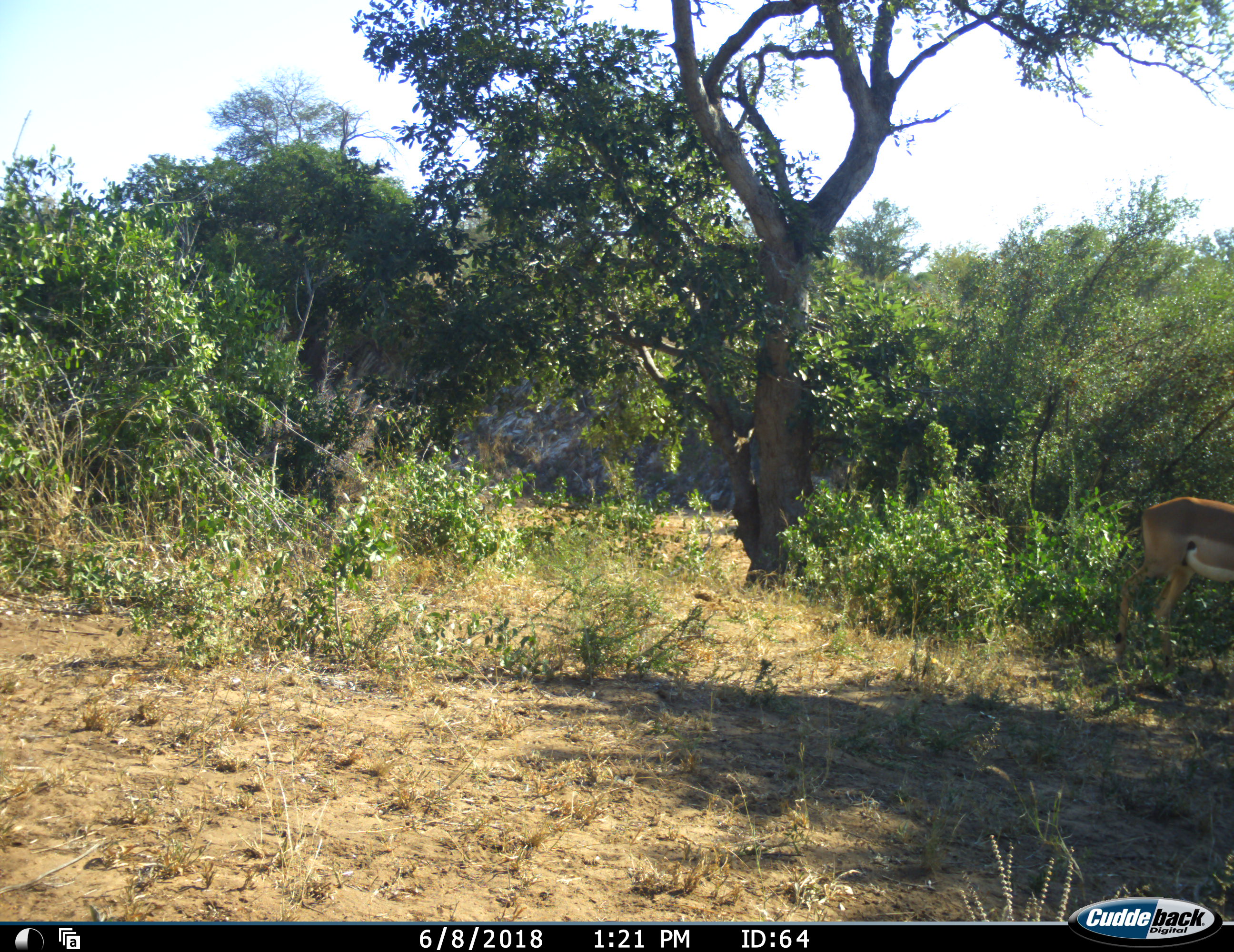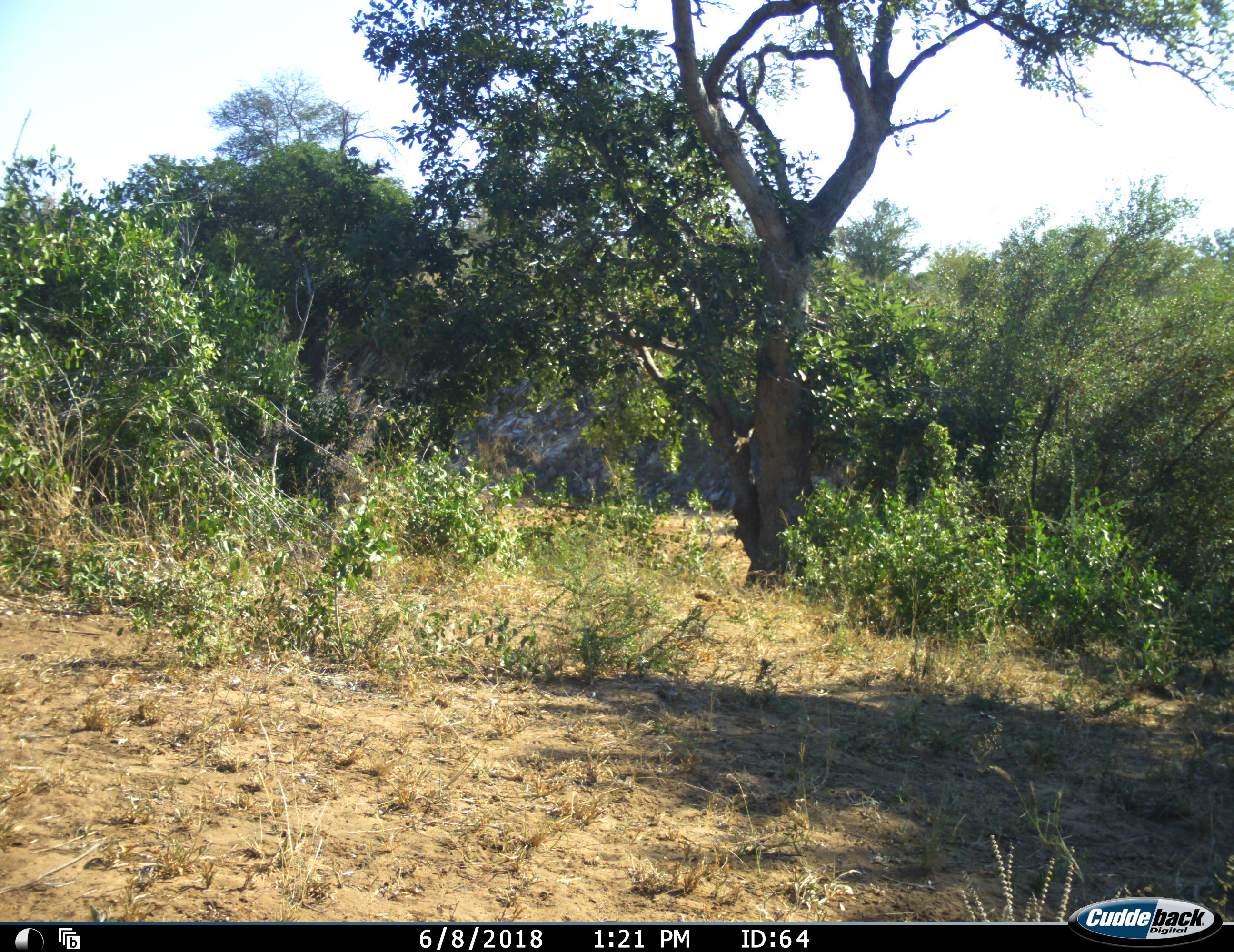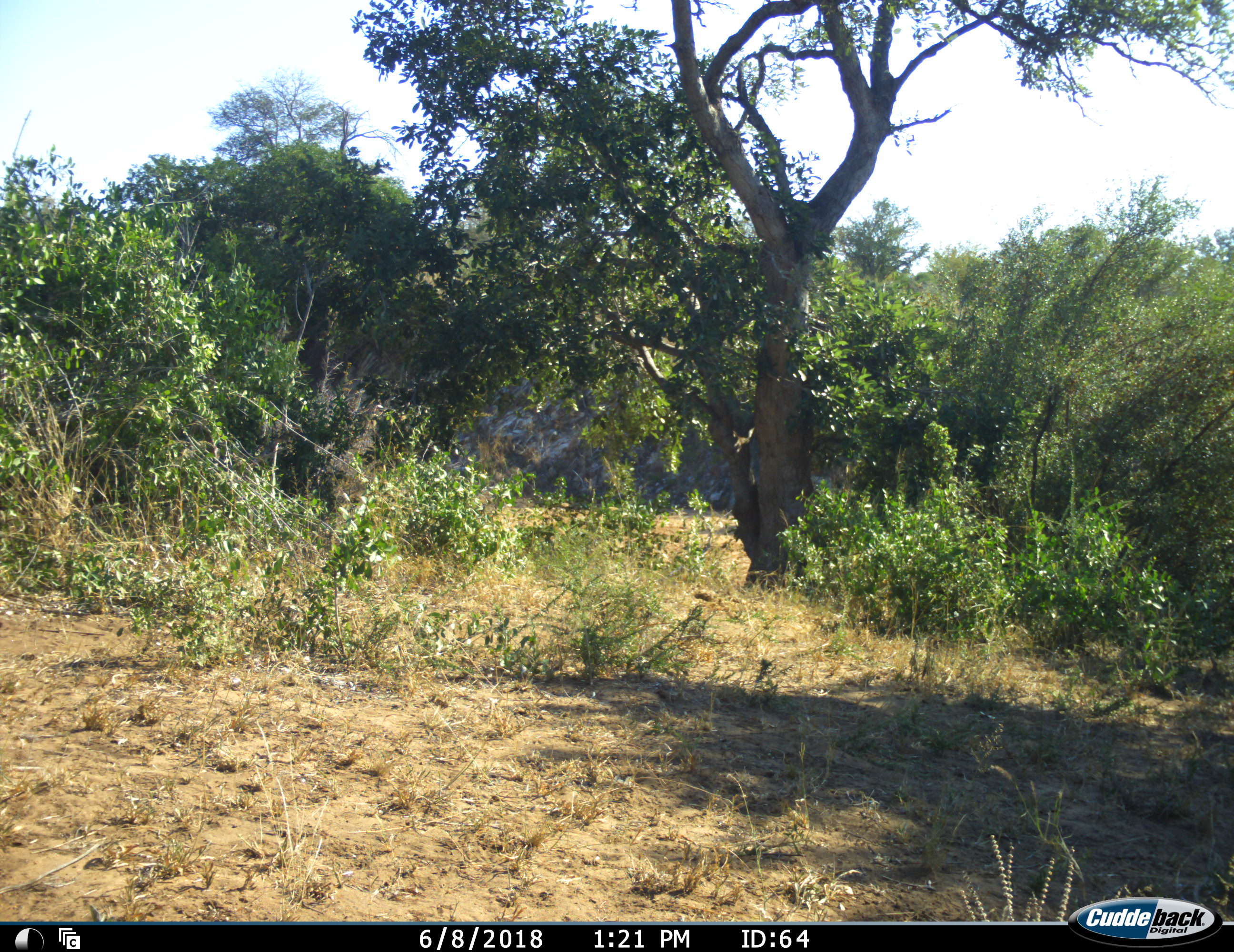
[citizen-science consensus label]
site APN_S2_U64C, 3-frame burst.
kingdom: Animalia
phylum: Chordata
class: Mammalia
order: Artiodactyla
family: Bovidae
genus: Aepyceros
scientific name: Aepyceros melampus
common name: impala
Impala (Aepyceros melampus), count 1. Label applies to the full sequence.